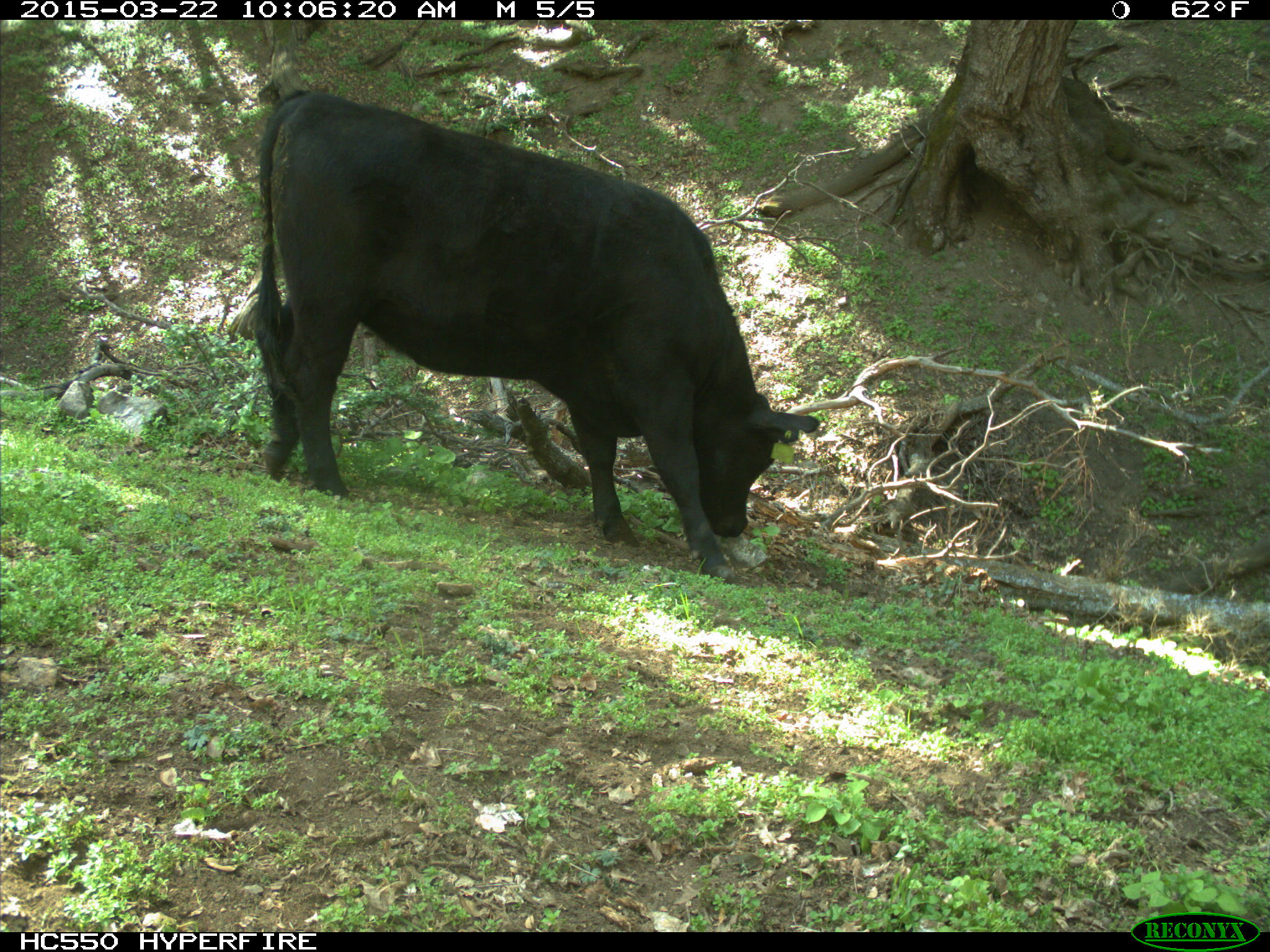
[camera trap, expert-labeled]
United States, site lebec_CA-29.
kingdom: Animalia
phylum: Chordata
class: Mammalia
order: Artiodactyla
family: Bovidae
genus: Bos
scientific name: Bos taurus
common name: domestic cow